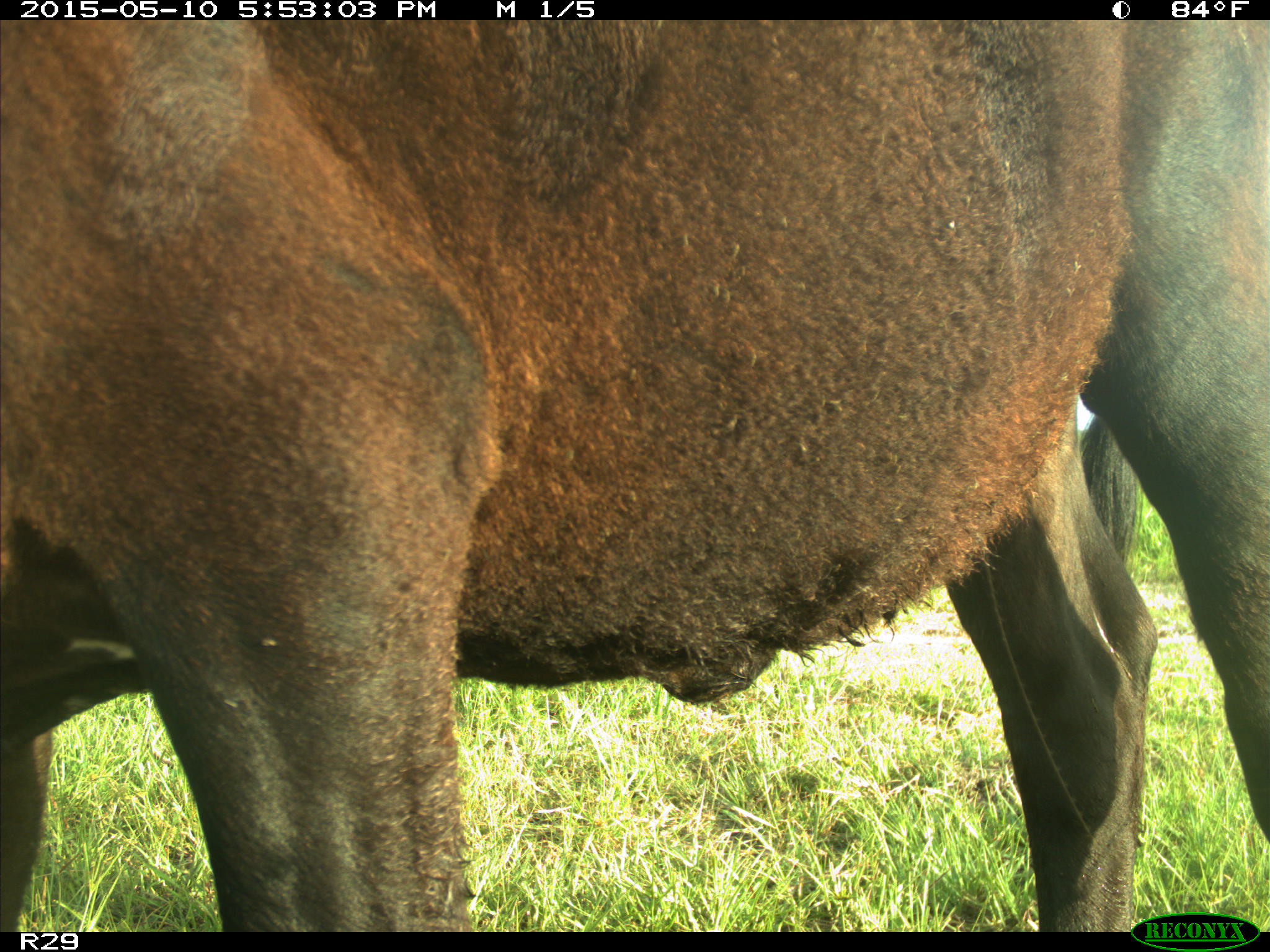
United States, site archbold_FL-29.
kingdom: Animalia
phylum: Chordata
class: Mammalia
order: Artiodactyla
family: Bovidae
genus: Bos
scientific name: Bos taurus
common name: domestic cow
Bos taurus (domestic cow).